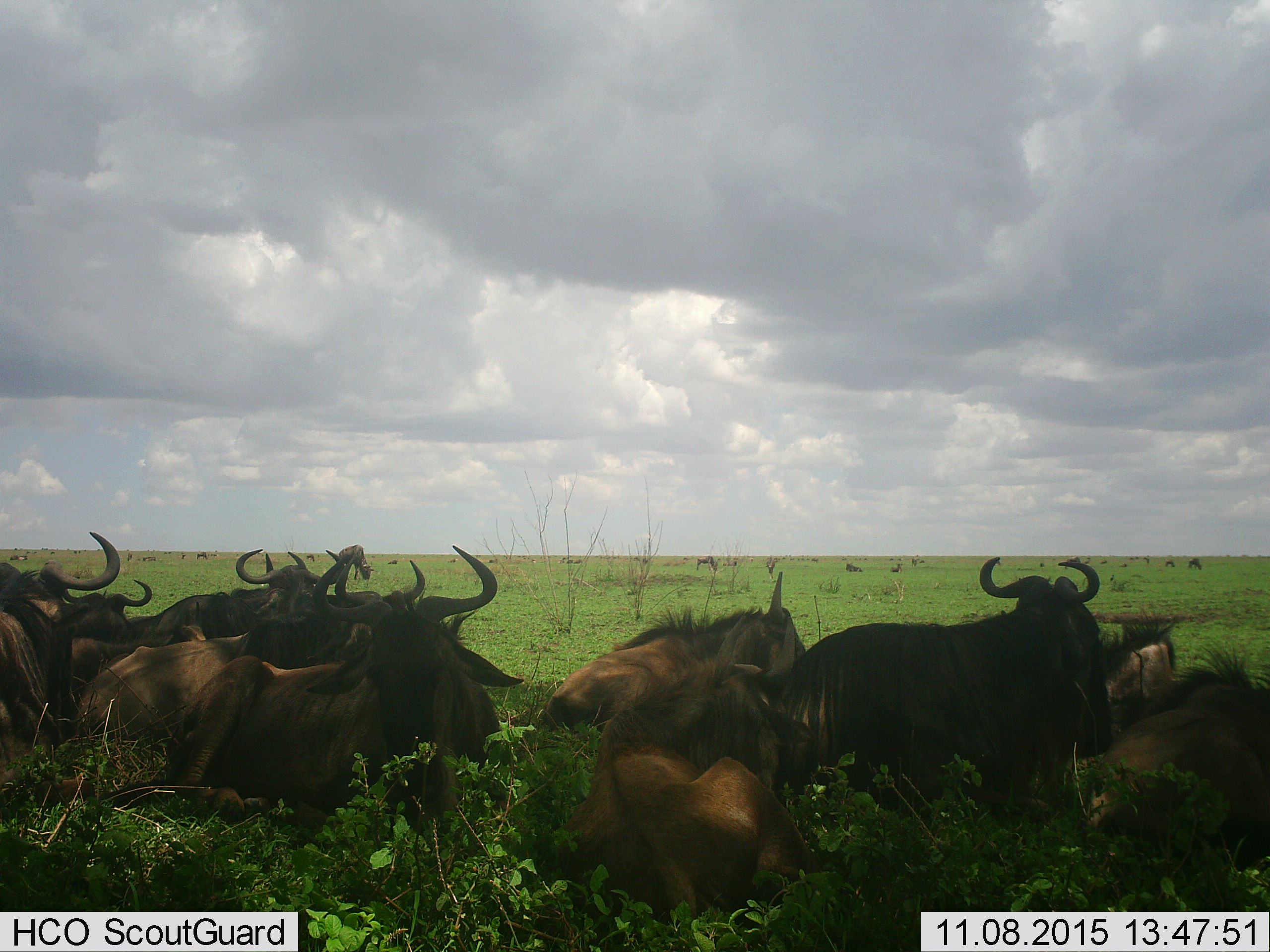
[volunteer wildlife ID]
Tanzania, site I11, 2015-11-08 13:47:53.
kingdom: Animalia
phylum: Chordata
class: Mammalia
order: Artiodactyla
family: Bovidae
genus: Connochaetes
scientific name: Connochaetes taurinus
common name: blue wildebeest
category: wildebeest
Wildebeest (blue wildebeest) (Connochaetes taurinus), count 11-50. Behavior (volunteer vote fractions): standing 40%, resting 100%, moving 0%, interacting 0%. Young present (vote fraction): 40%. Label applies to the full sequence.